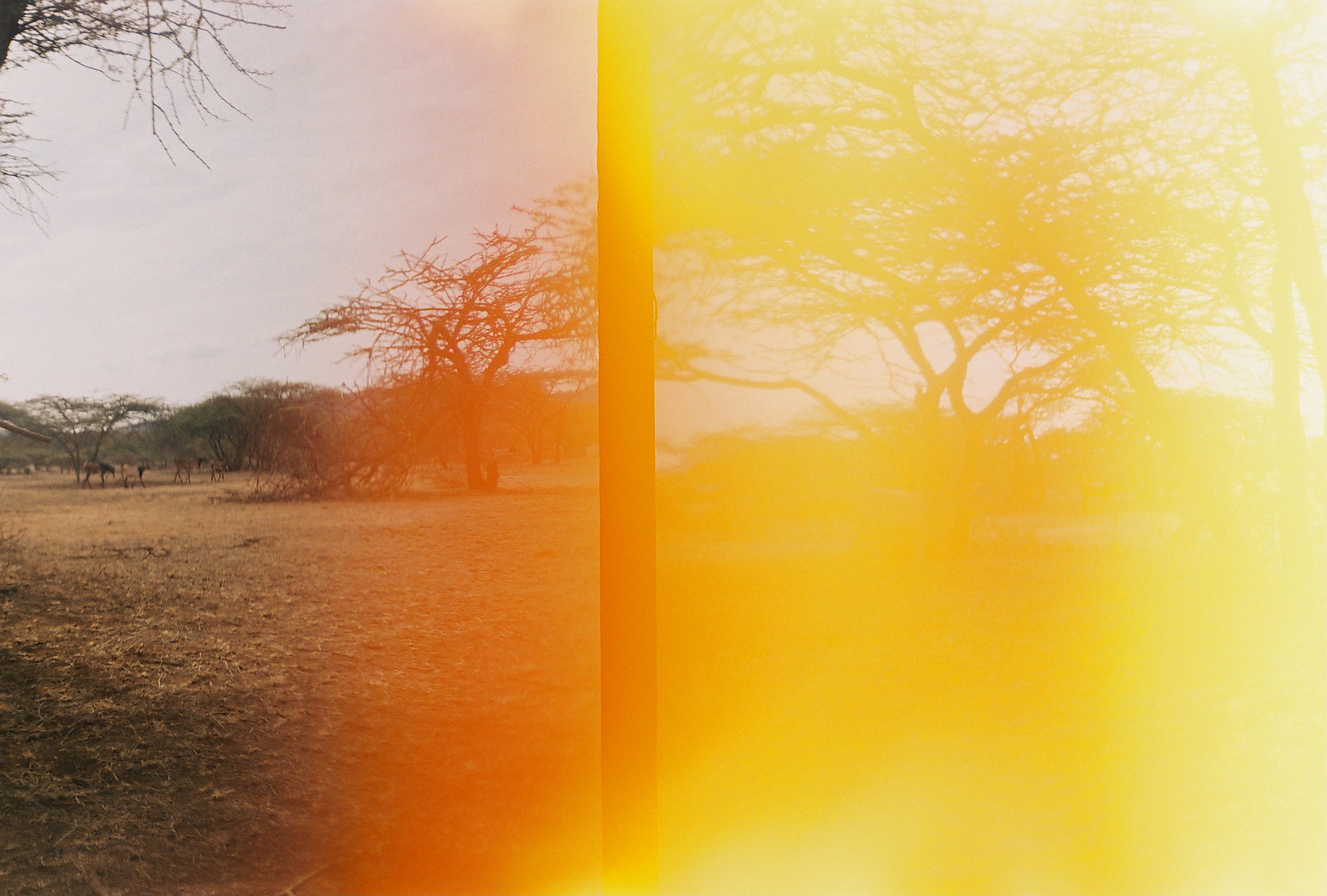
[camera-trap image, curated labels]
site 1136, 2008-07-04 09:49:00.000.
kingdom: Animalia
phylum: Chordata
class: Mammalia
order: Artiodactyla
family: Bovidae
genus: Capra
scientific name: Capra aegagrus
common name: wild goat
Capra aegagrus (wild goat), count 4.